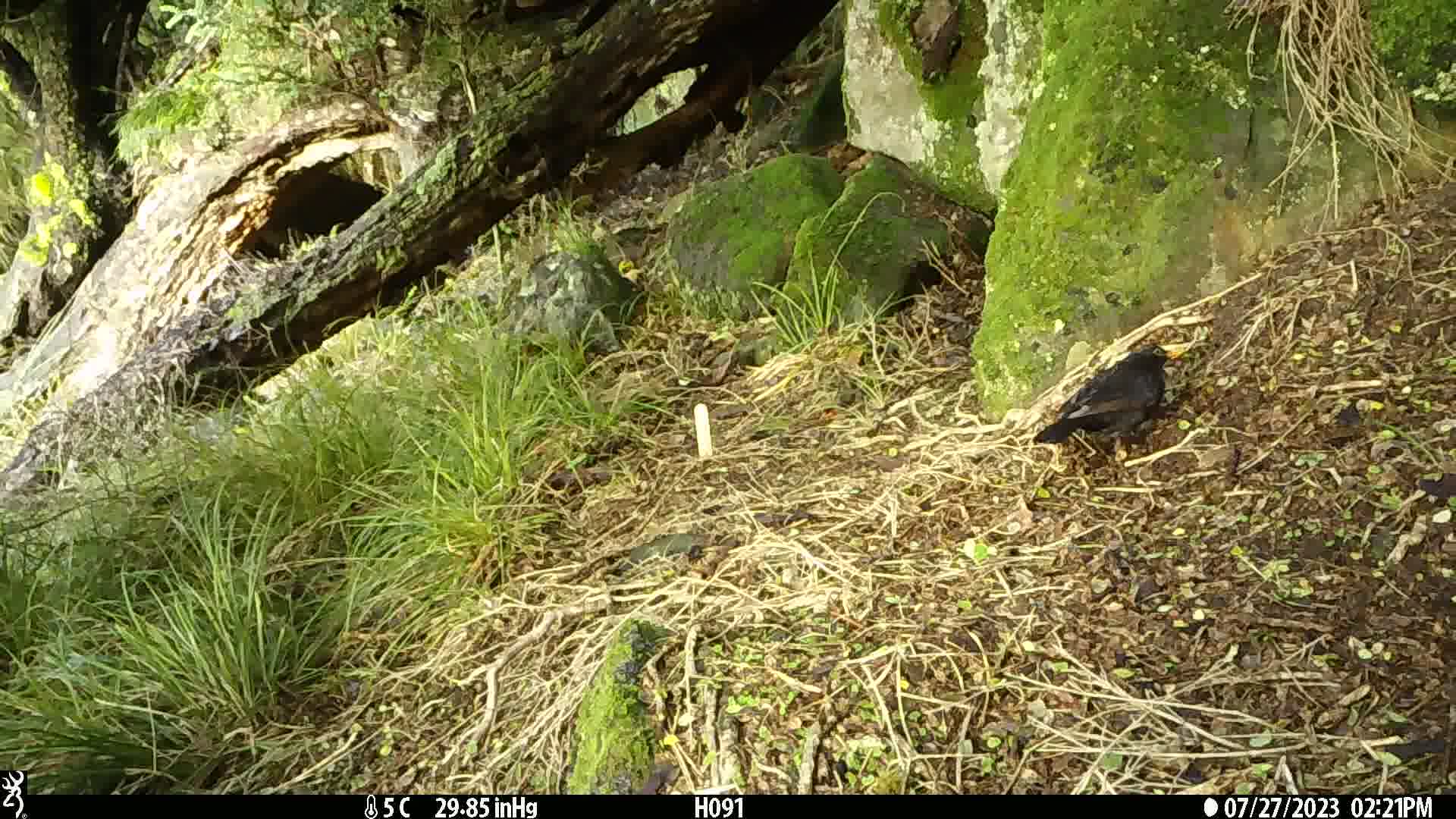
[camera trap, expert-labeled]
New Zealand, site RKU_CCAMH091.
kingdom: Animalia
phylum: Chordata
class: Aves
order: Passeriformes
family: Turdidae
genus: Turdus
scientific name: Turdus merula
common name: eurasian blackbird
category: blackbird